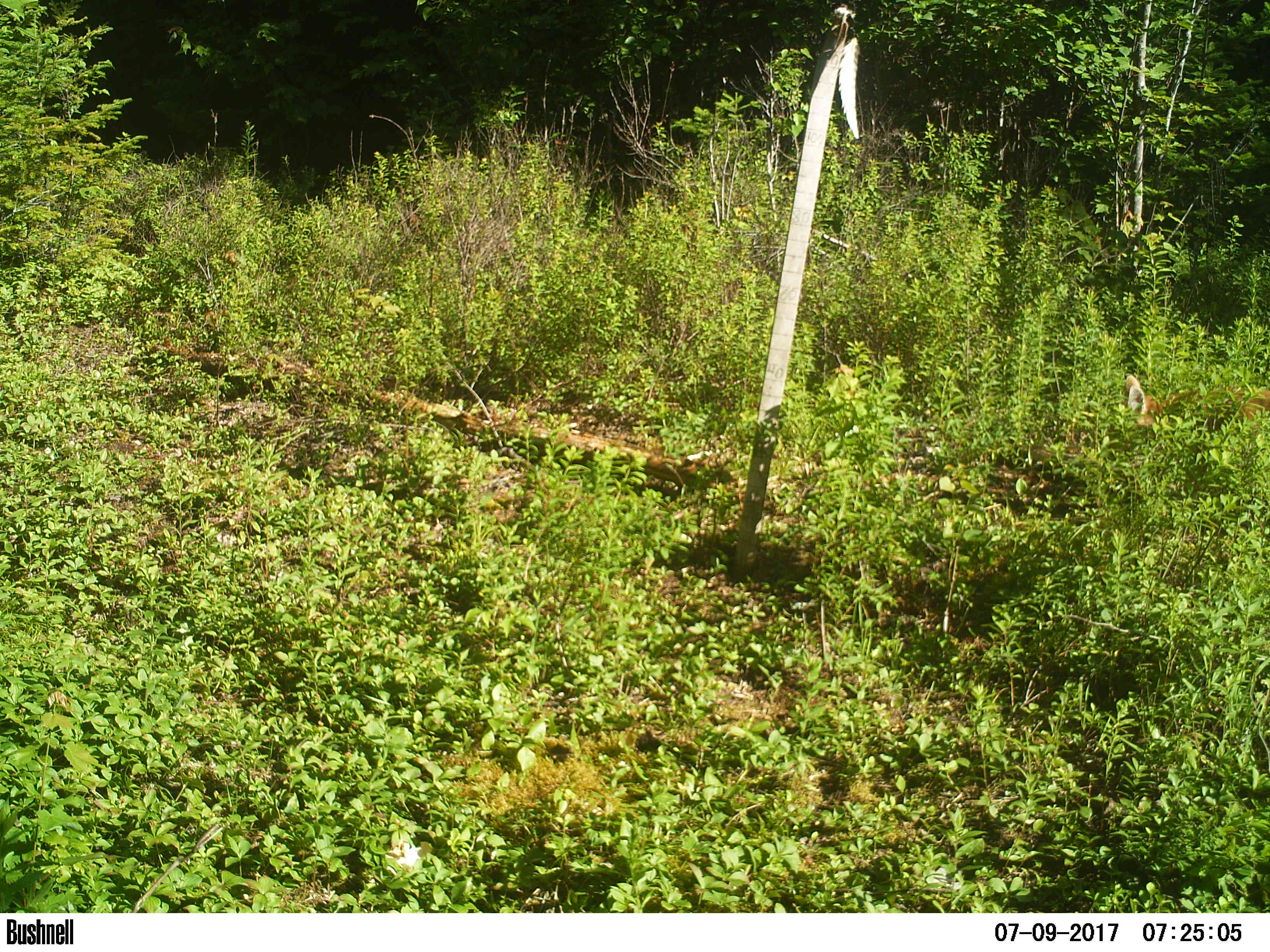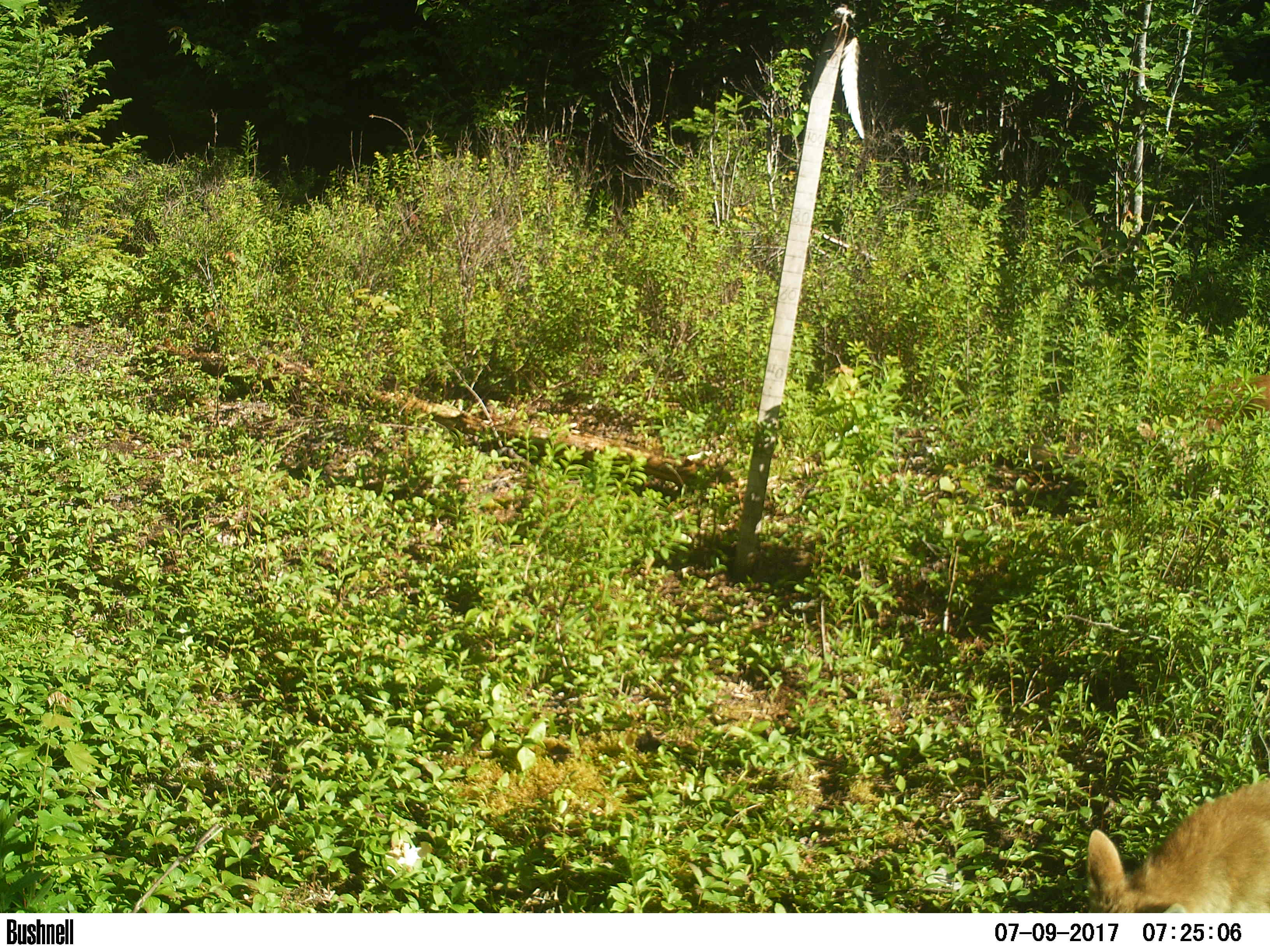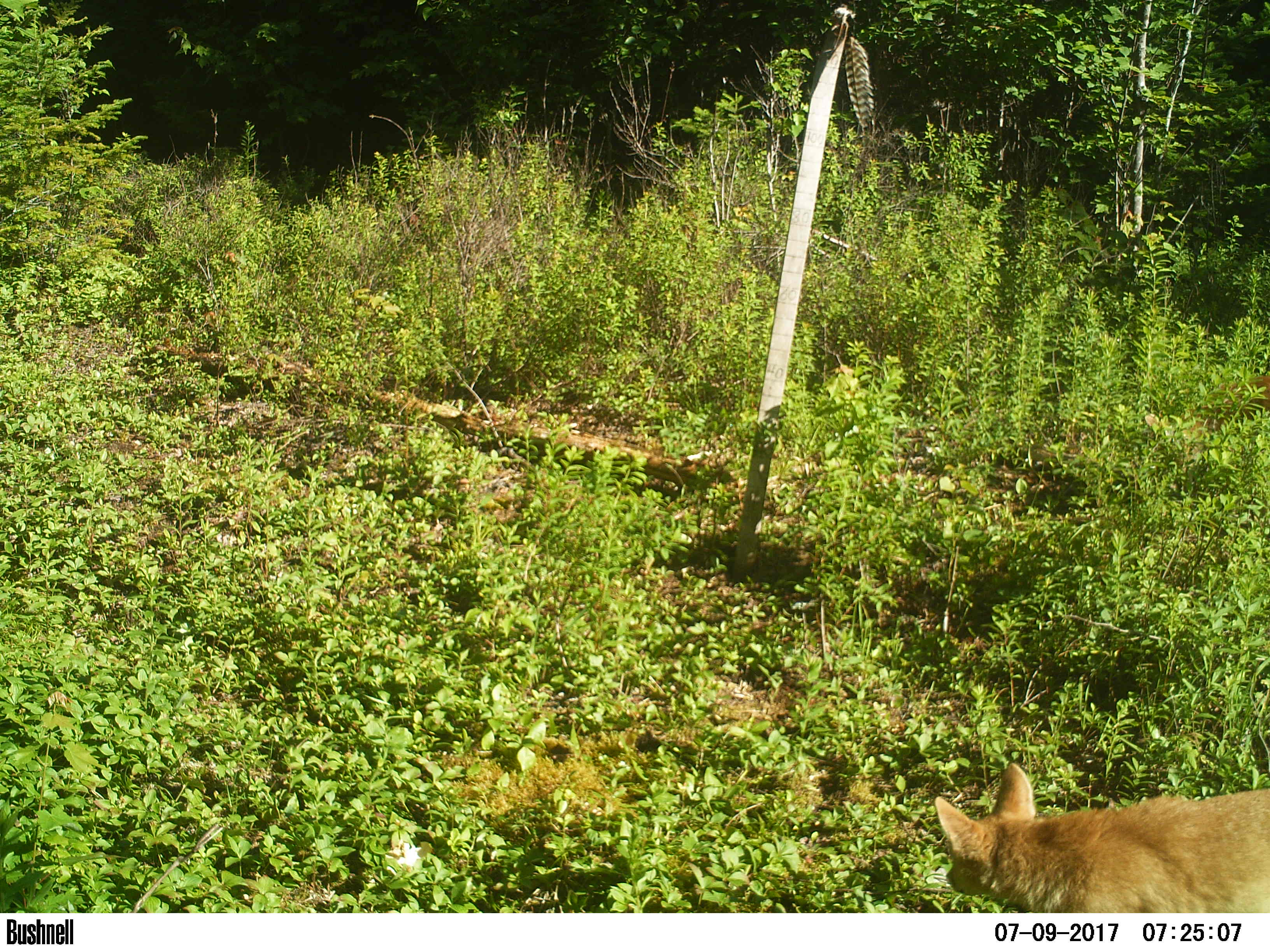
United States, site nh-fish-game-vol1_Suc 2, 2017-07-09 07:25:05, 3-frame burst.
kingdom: Animalia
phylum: Chordata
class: Mammalia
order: Carnivora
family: Canidae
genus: Canis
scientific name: Canis latrans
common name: coyote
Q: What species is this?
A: Coyote (Canis latrans).